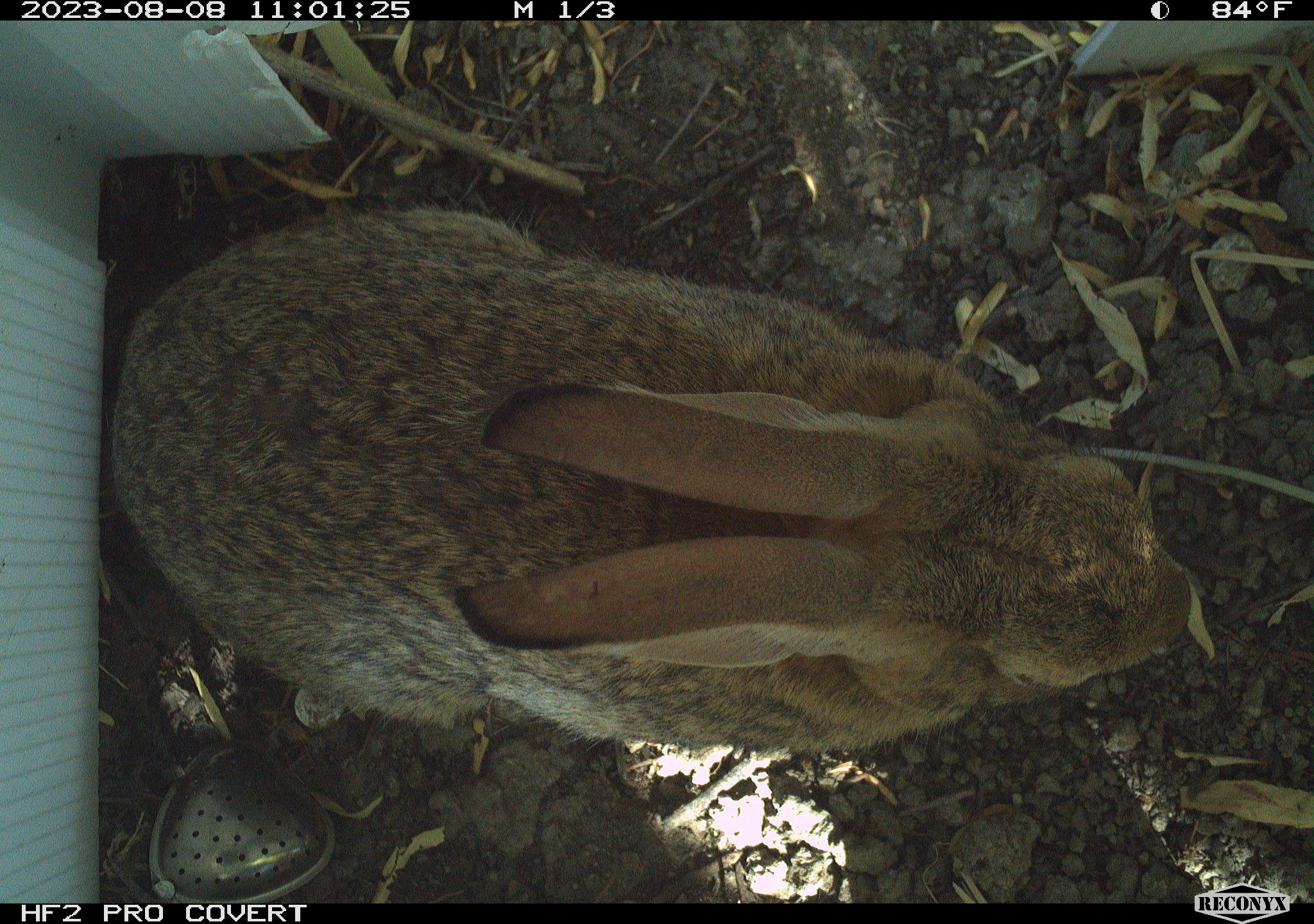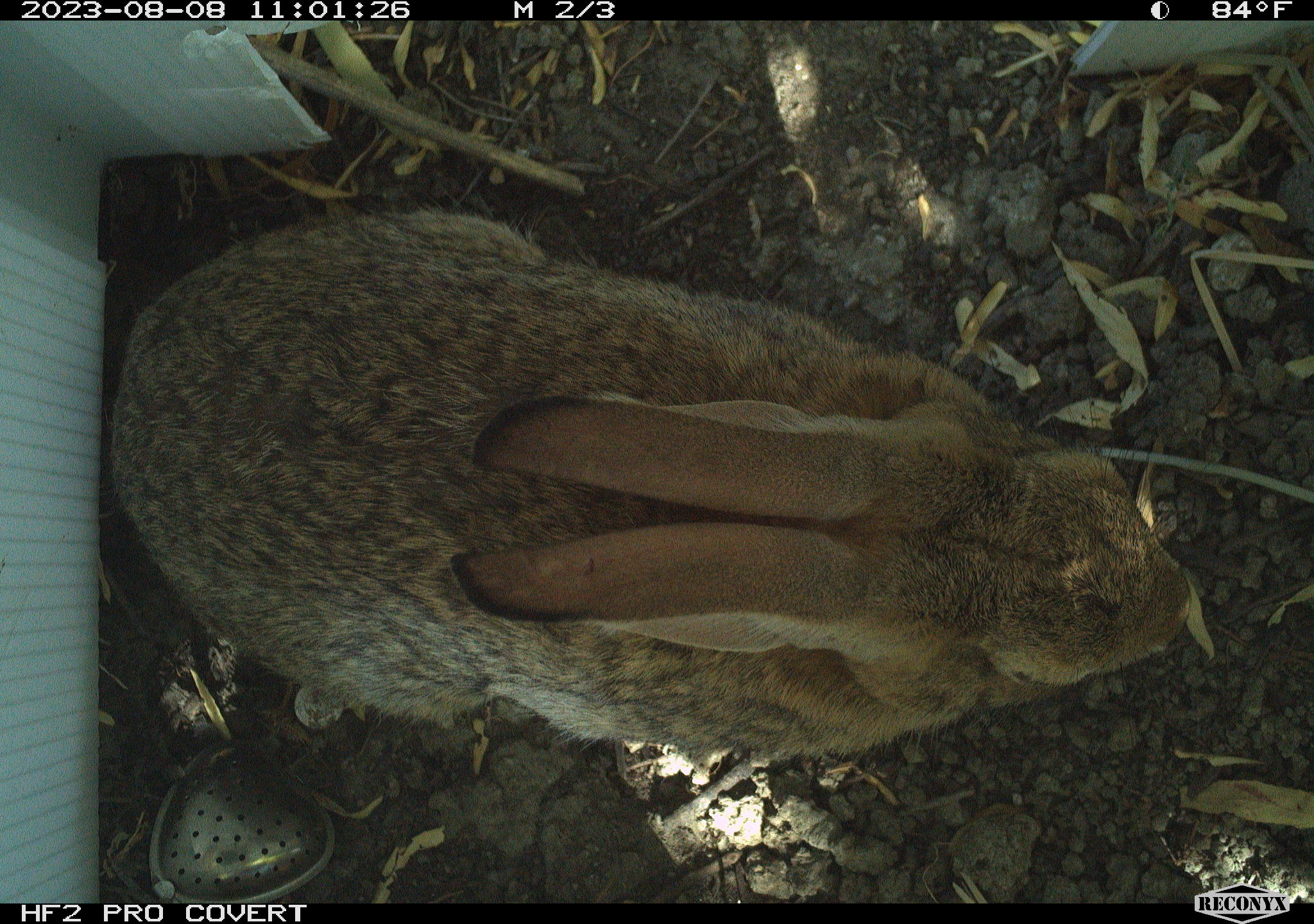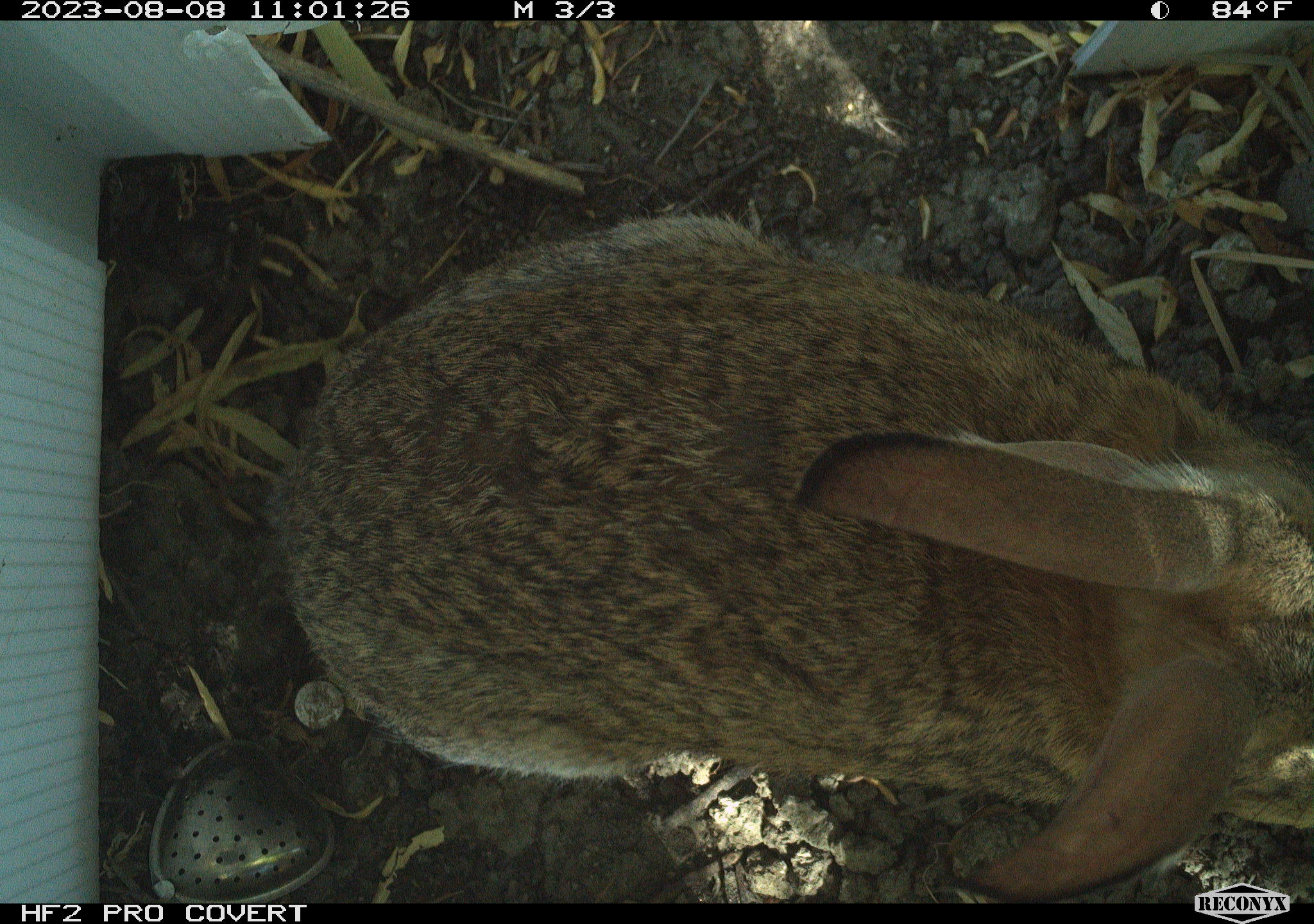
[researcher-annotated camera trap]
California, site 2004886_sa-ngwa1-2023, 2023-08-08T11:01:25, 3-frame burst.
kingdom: Animalia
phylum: Chordata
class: Mammalia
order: Lagomorpha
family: Leporidae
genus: Sylvilagus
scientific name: Sylvilagus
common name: cottontail rabbits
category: sylvilagus species